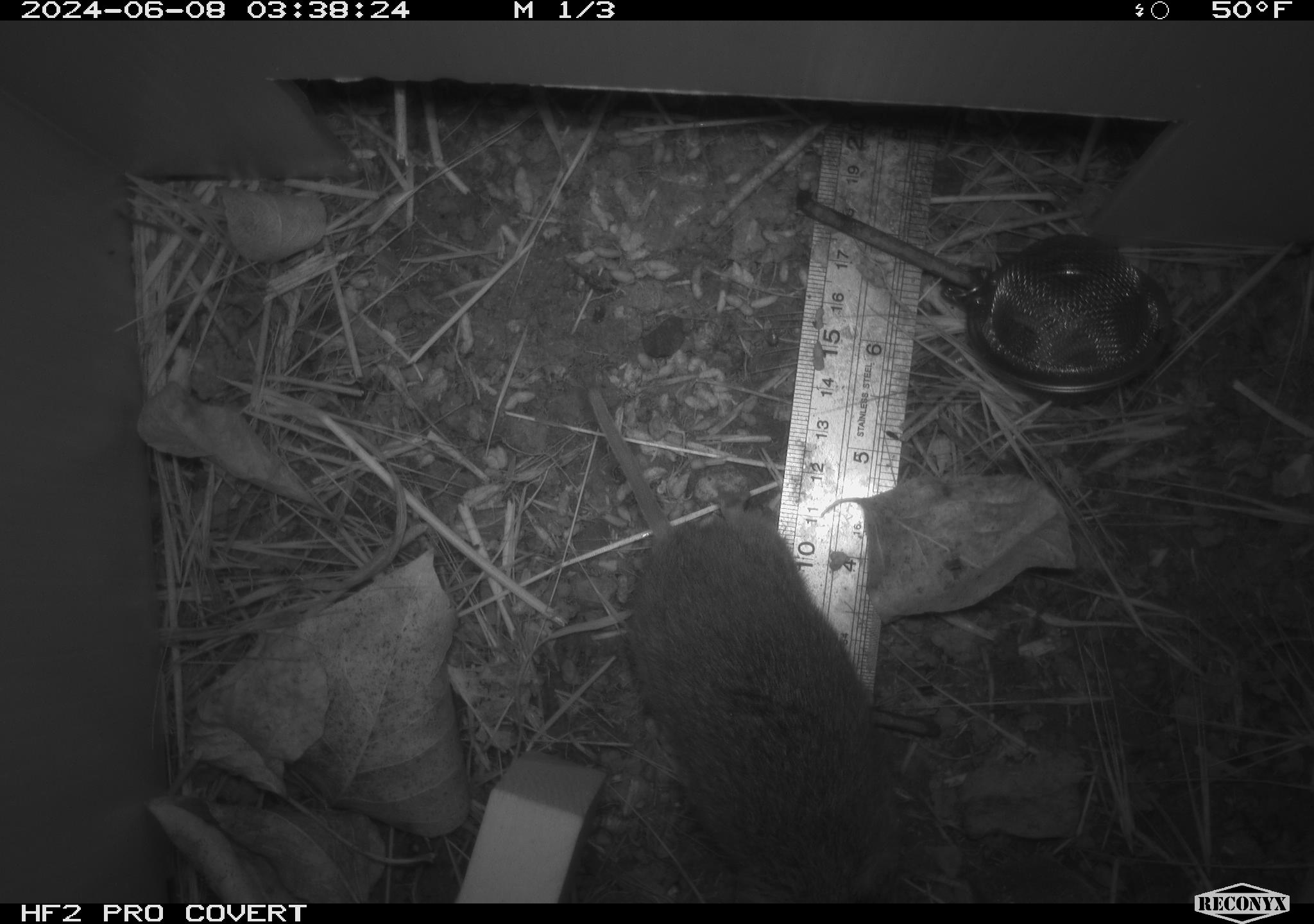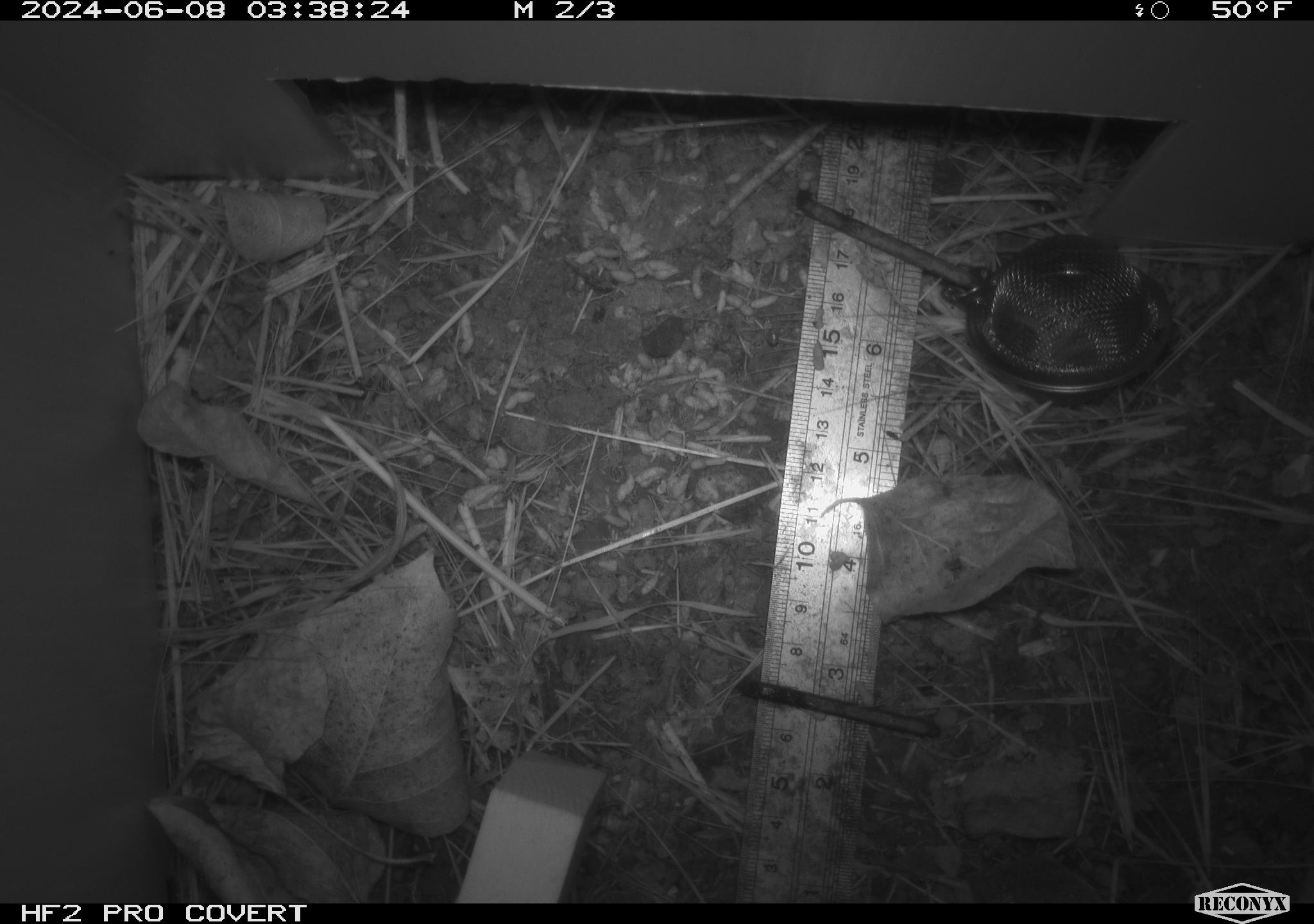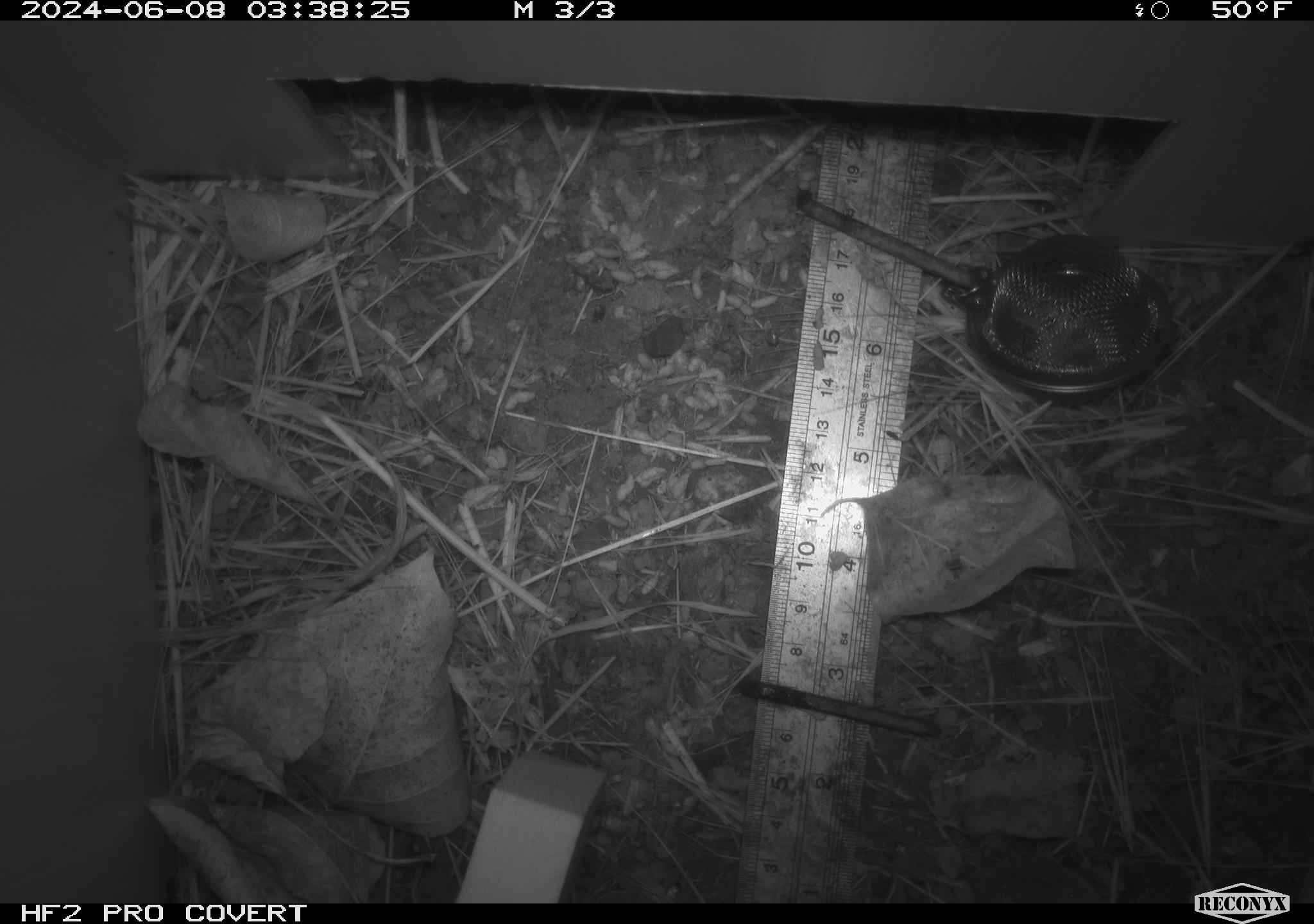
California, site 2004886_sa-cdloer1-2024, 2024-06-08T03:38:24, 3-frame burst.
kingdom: Animalia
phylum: Chordata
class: Mammalia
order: Rodentia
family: Cricetidae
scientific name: Arvicolinae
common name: voles, lemmings, and muskrats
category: arvicolinae subfamily